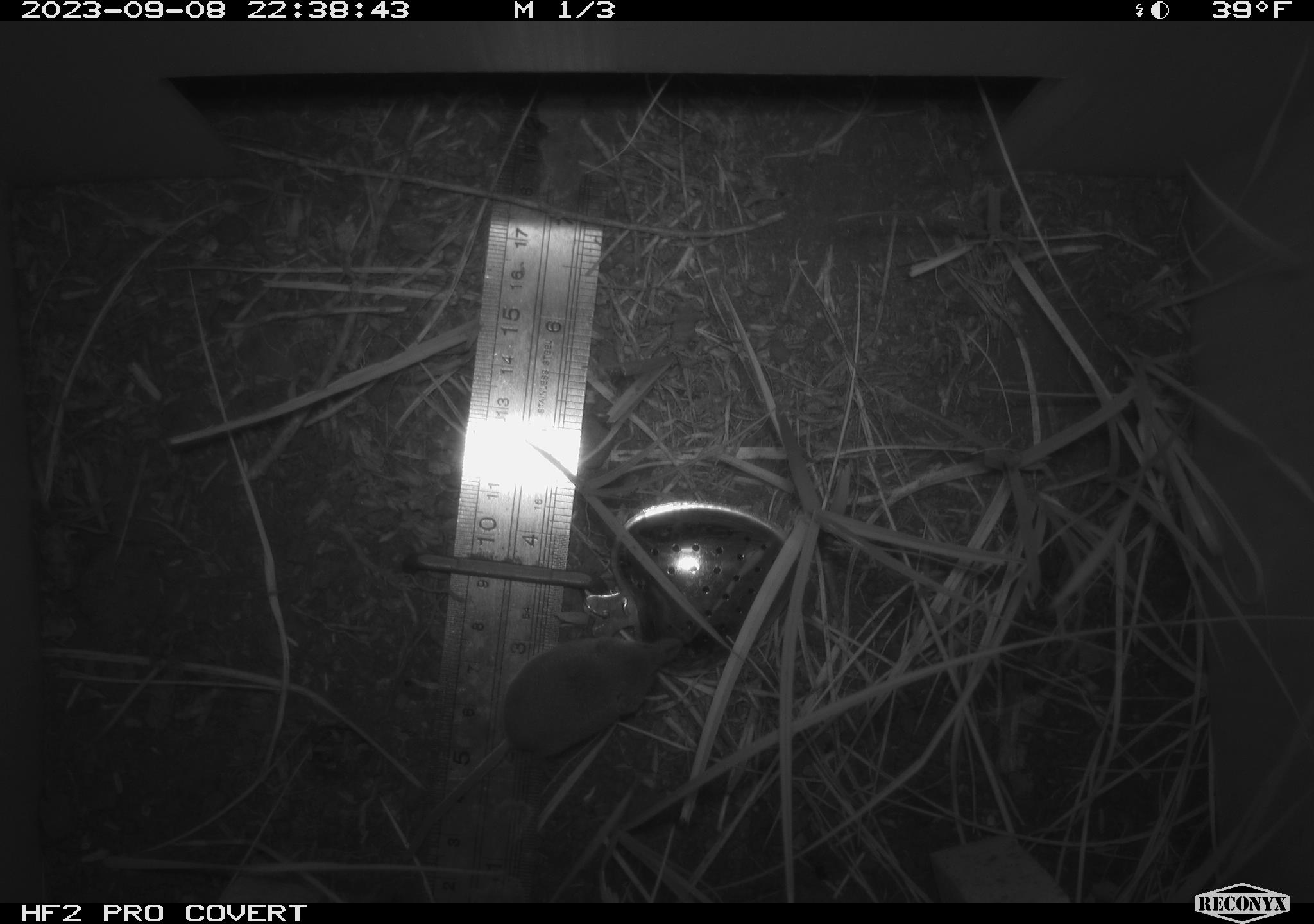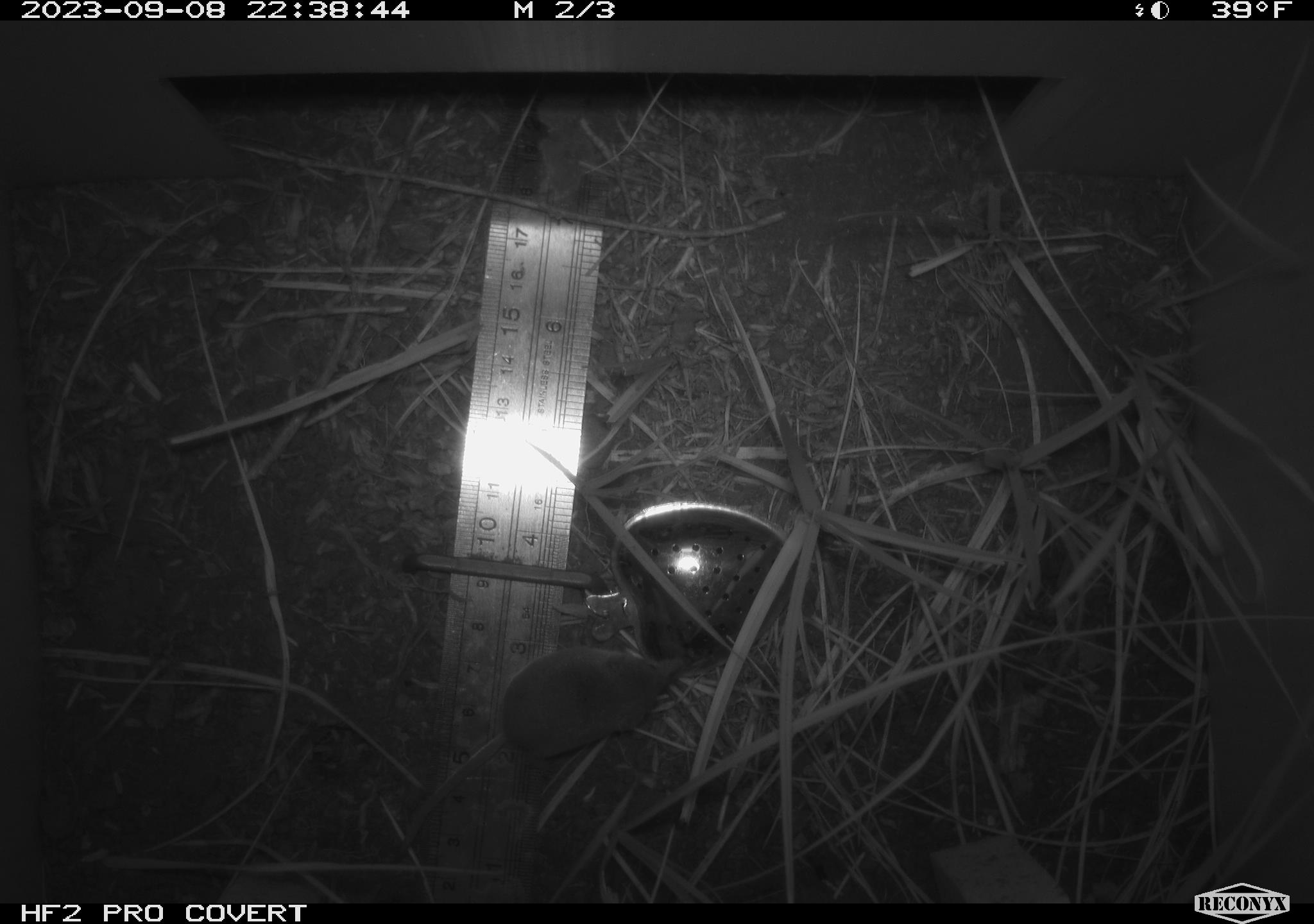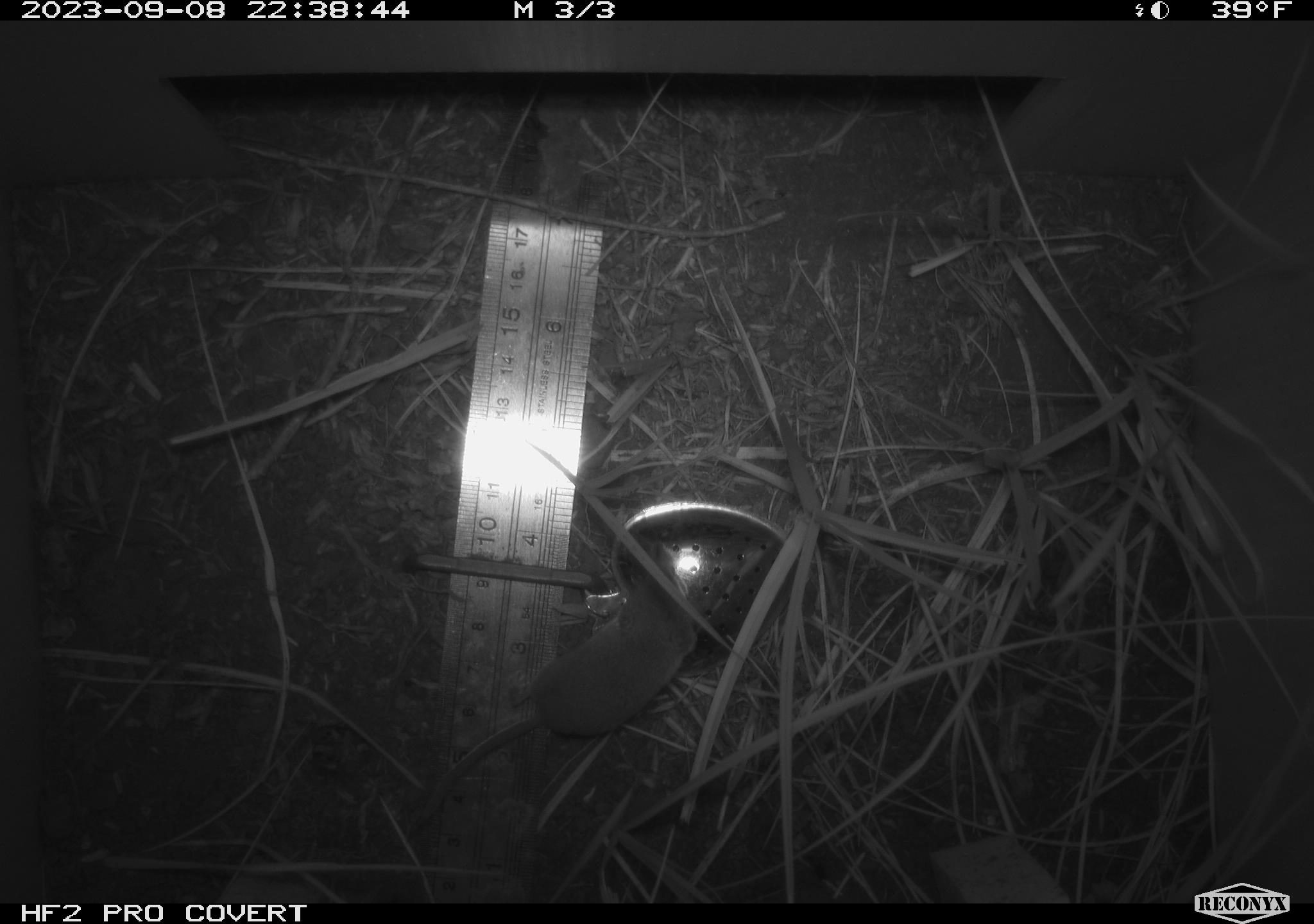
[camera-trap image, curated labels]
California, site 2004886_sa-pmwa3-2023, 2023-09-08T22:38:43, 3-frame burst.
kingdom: Animalia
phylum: Chordata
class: Mammalia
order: Eulipotyphla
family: Soricidae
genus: Sorex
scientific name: Sorex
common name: long-tailed shrew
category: sorex species